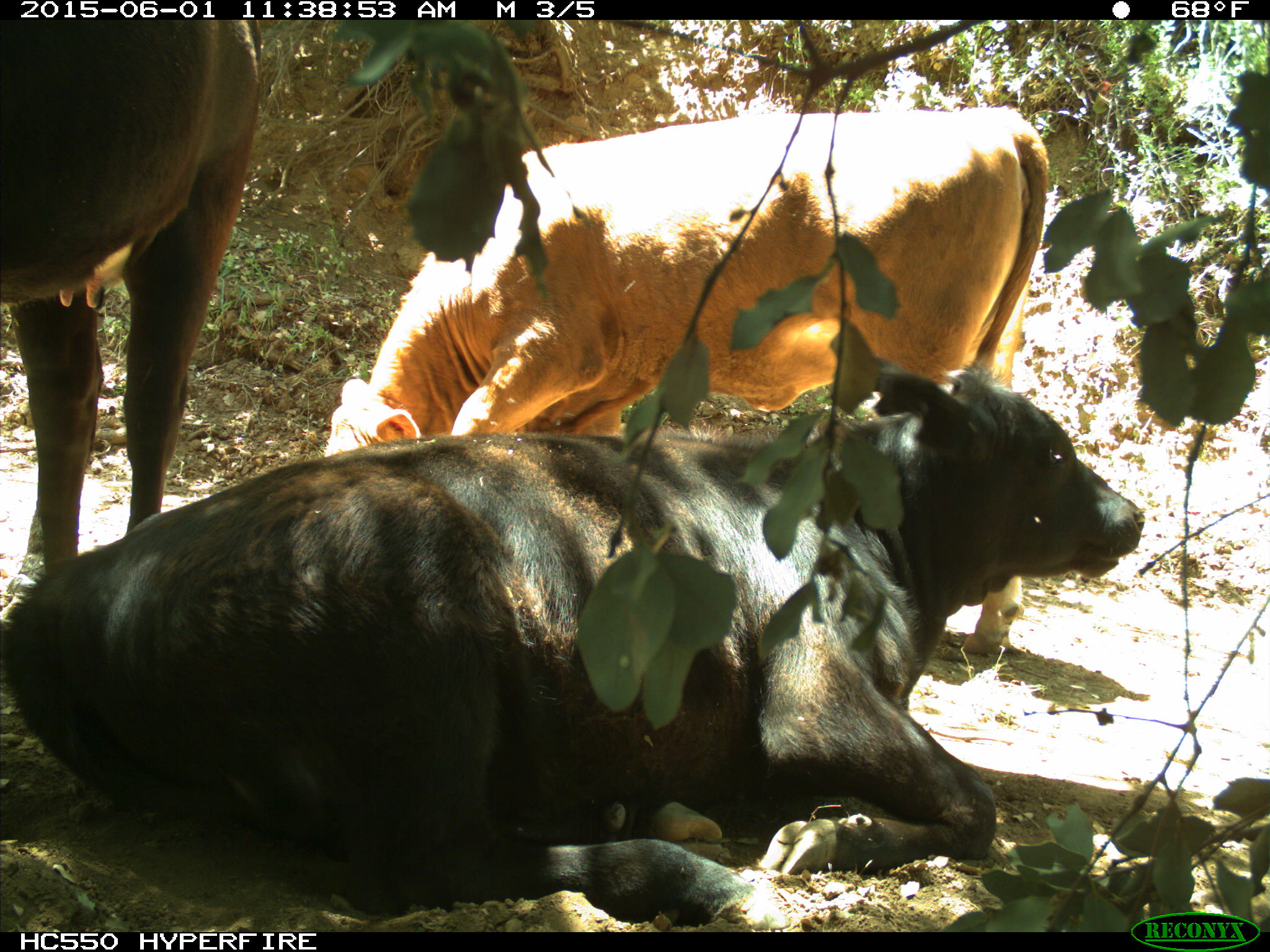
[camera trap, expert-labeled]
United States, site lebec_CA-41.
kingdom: Animalia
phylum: Chordata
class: Mammalia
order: Artiodactyla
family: Bovidae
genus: Bos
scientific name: Bos taurus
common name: domestic cow